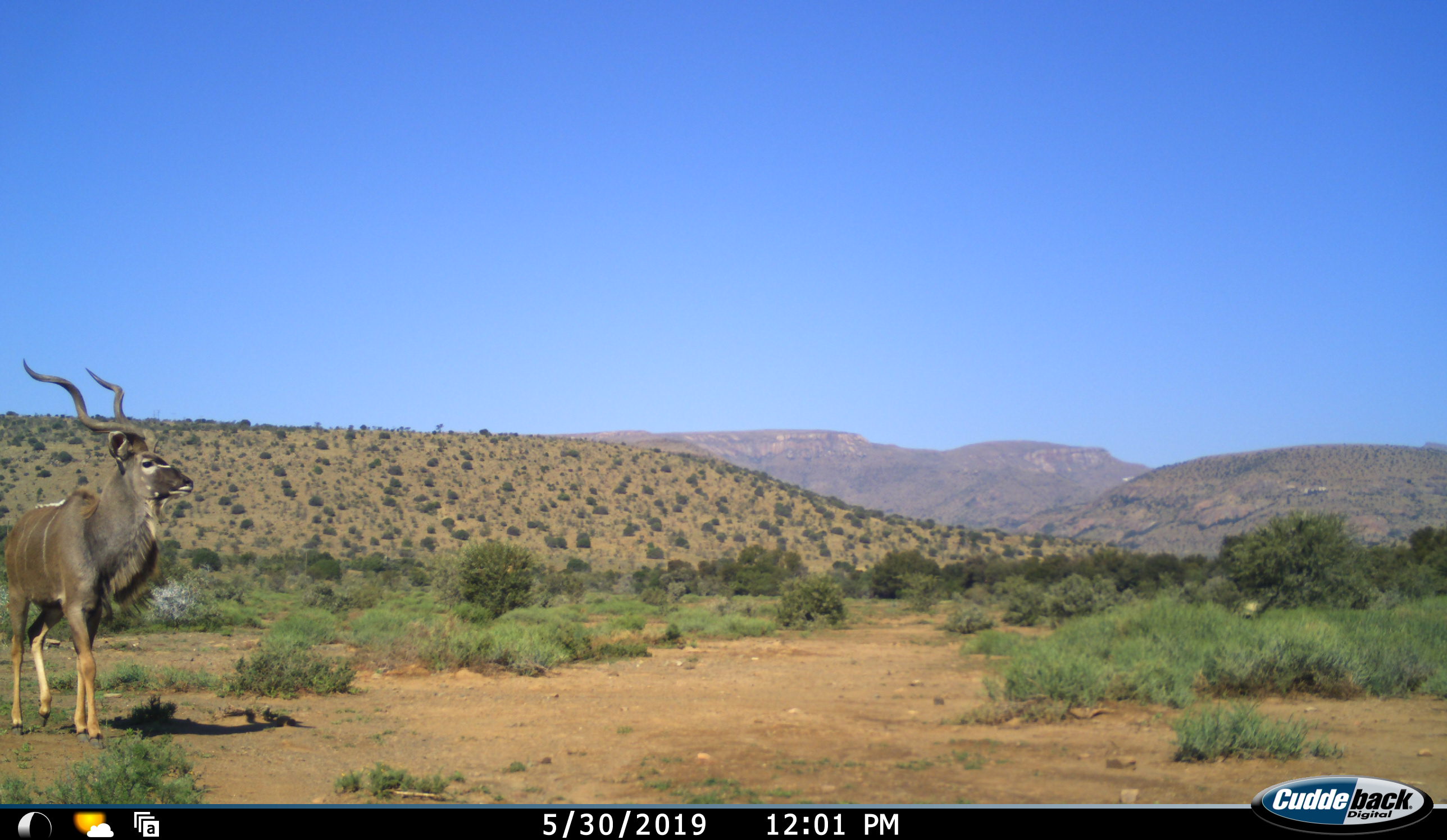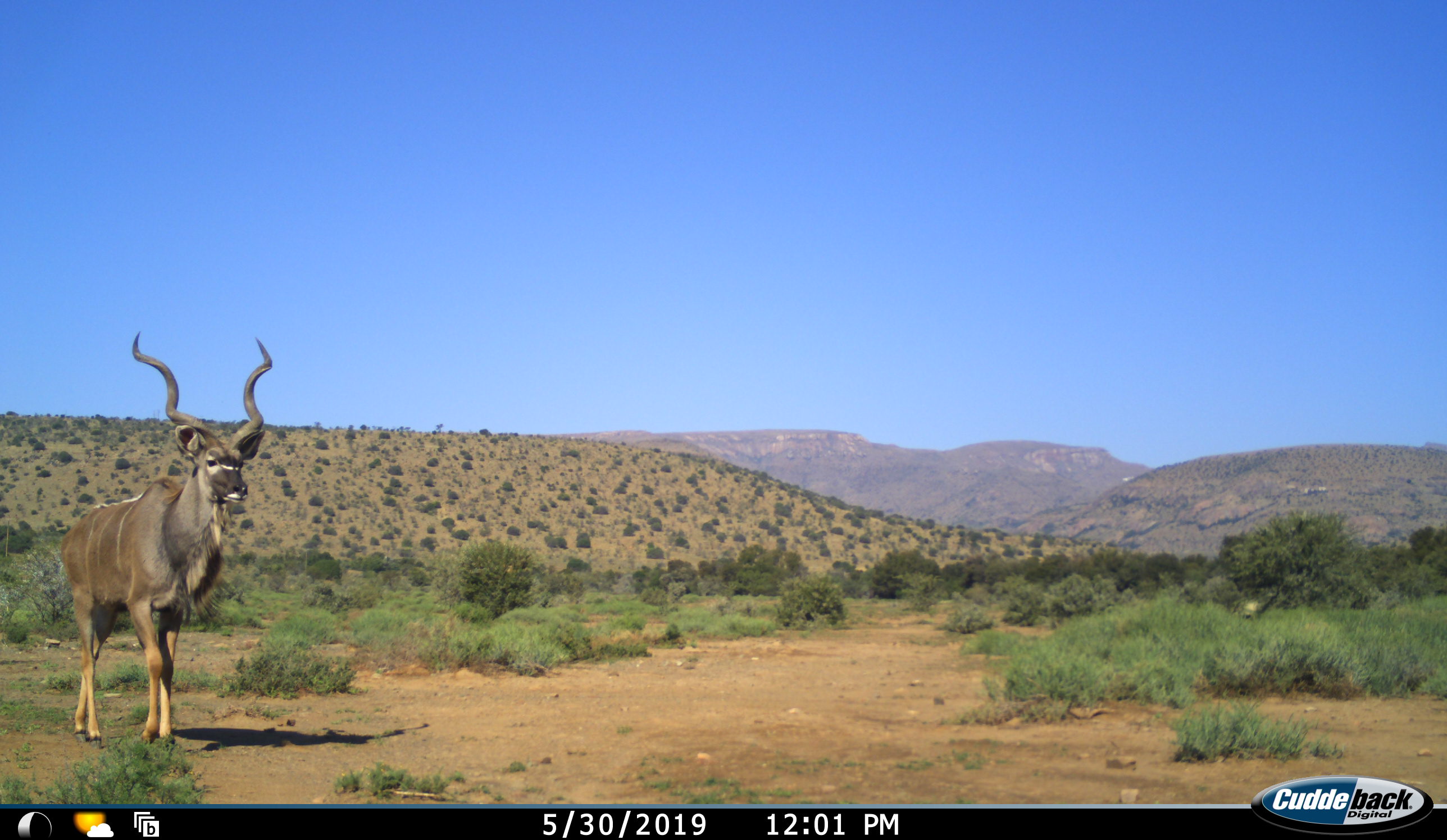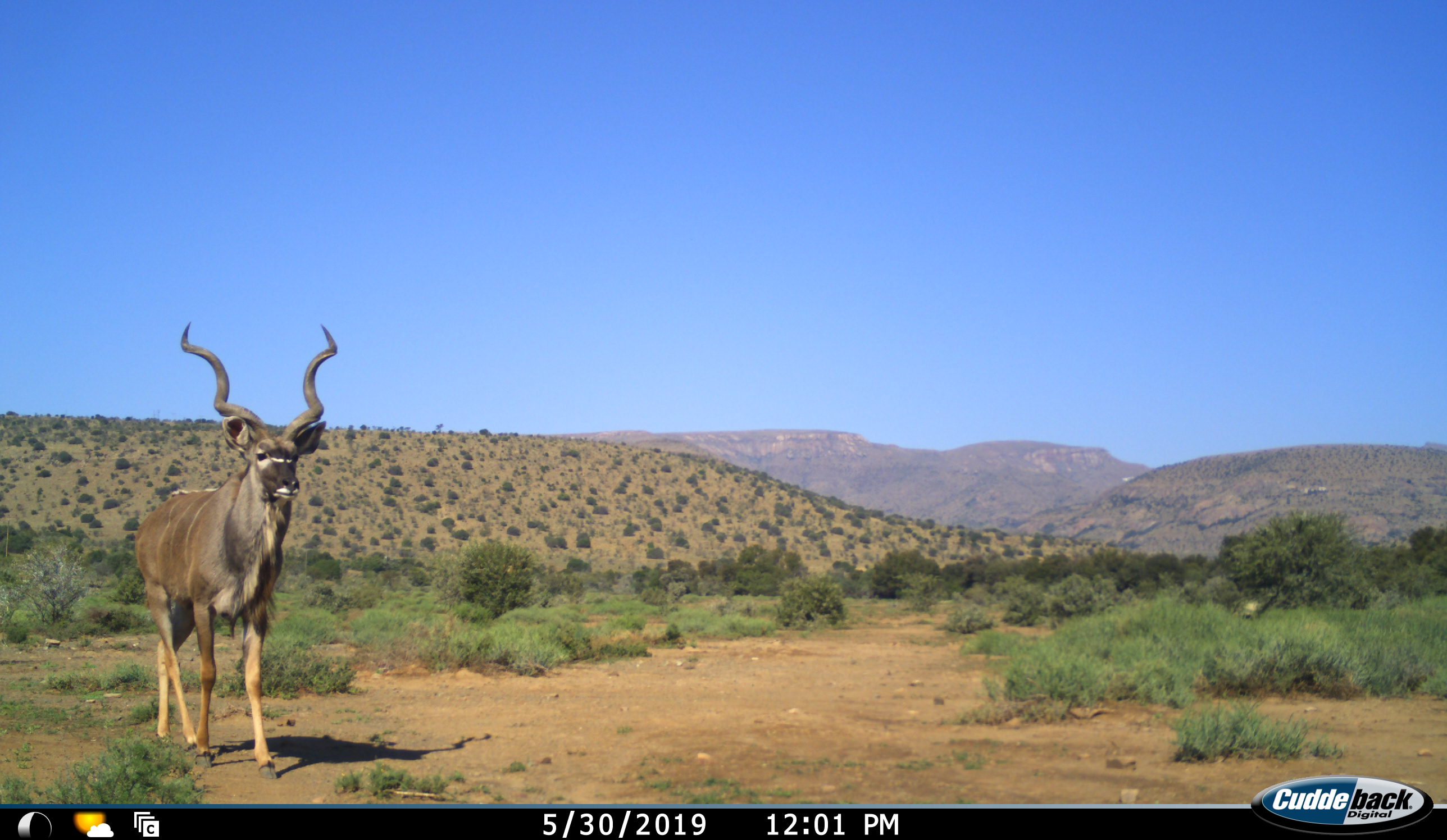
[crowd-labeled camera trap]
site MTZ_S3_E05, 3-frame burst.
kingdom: Animalia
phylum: Chordata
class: Mammalia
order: Artiodactyla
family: Bovidae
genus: Tragelaphus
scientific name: Tragelaphus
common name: kudu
Kudu (Tragelaphus), count 1. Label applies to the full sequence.